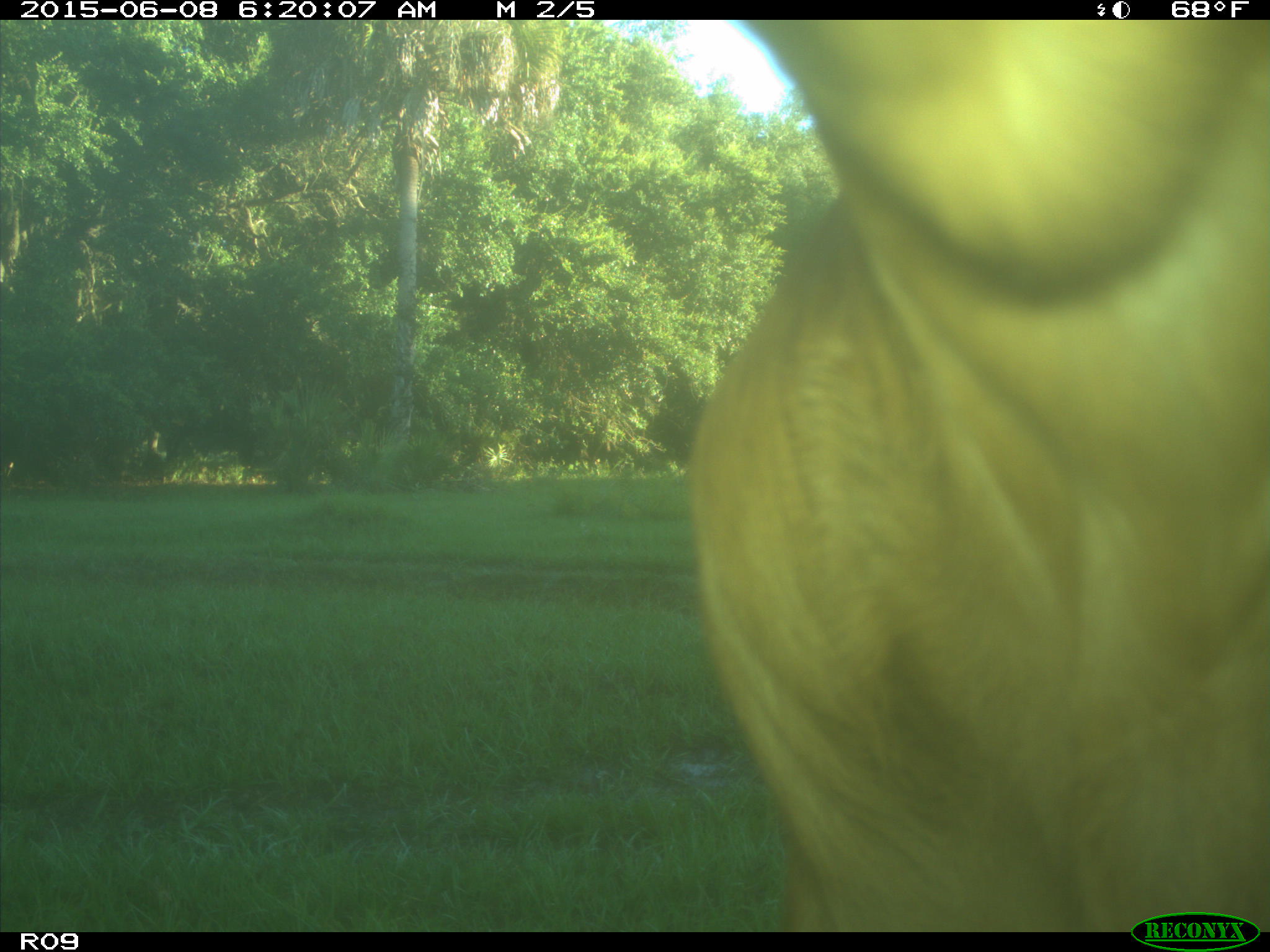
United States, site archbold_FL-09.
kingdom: Animalia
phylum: Chordata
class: Mammalia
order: Artiodactyla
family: Bovidae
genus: Bos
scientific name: Bos taurus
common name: domestic cow